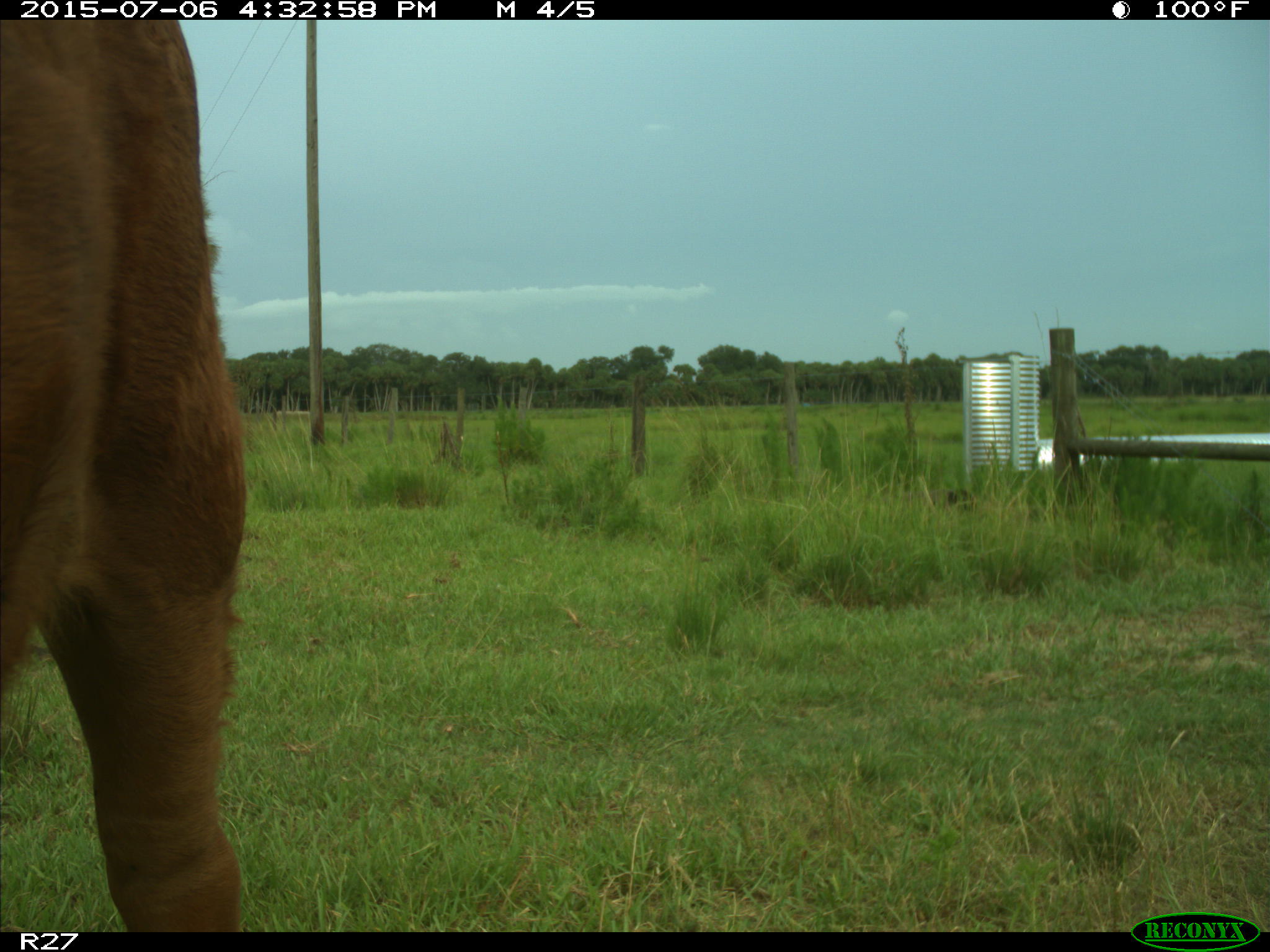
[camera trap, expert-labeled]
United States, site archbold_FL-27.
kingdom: Animalia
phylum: Chordata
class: Mammalia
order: Artiodactyla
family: Bovidae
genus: Bos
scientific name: Bos taurus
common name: domestic cow